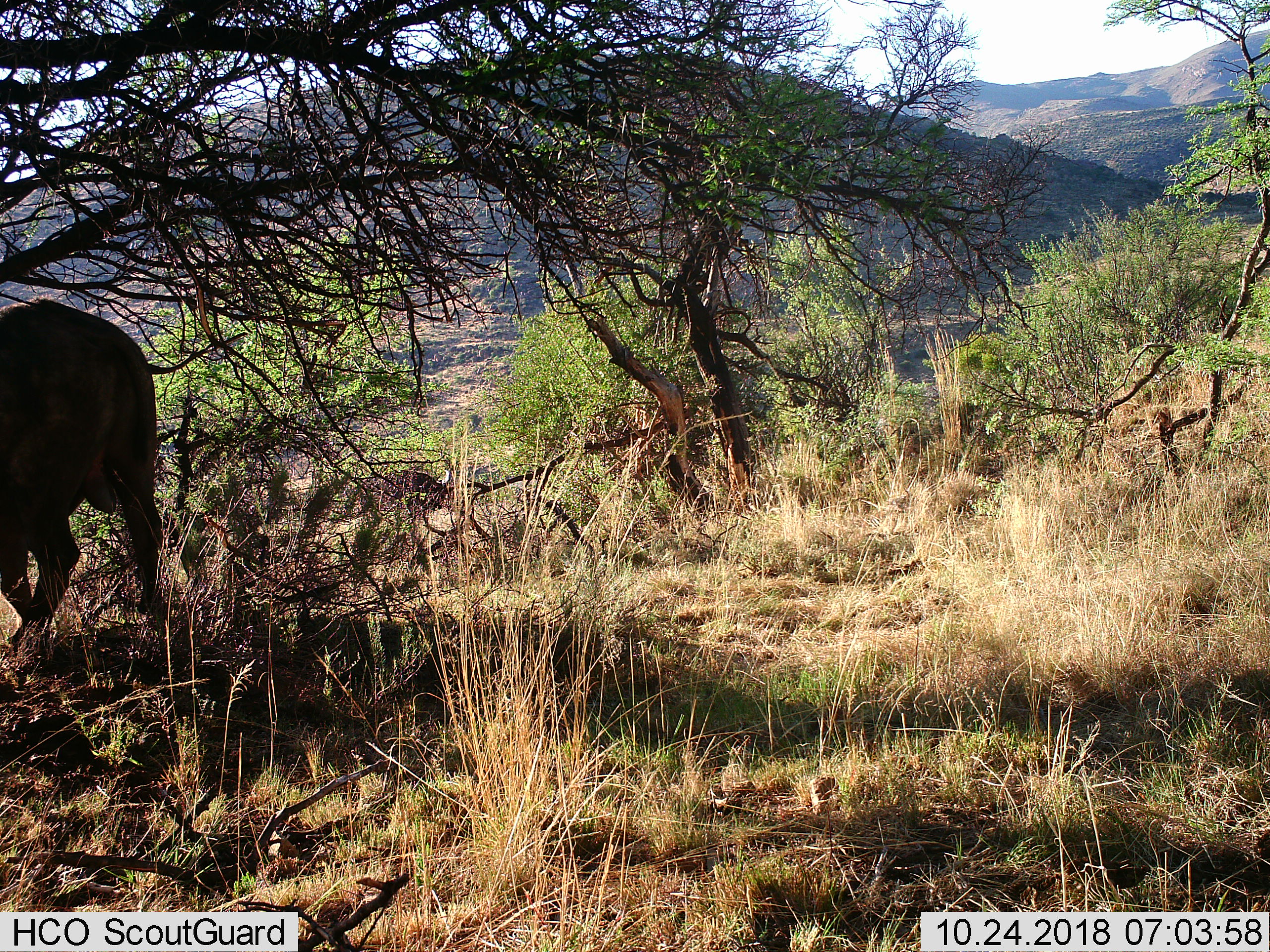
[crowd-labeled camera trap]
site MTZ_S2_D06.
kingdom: Animalia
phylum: Chordata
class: Mammalia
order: Artiodactyla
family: Bovidae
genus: Syncerus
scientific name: Syncerus caffer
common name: african buffalo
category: buffalo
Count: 1.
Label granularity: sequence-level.